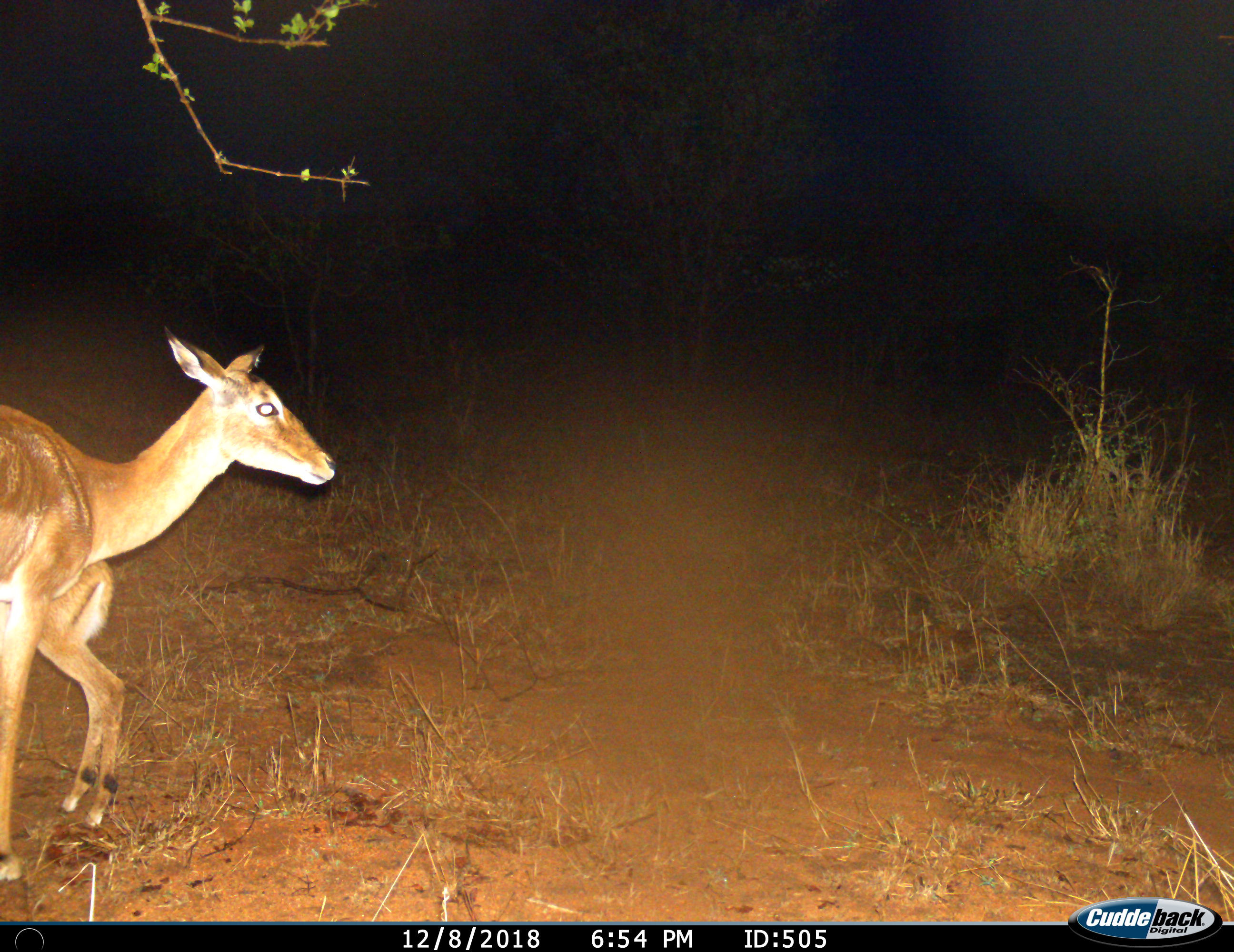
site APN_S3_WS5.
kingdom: Animalia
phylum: Chordata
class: Mammalia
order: Artiodactyla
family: Bovidae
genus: Aepyceros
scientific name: Aepyceros melampus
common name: impala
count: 1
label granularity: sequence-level